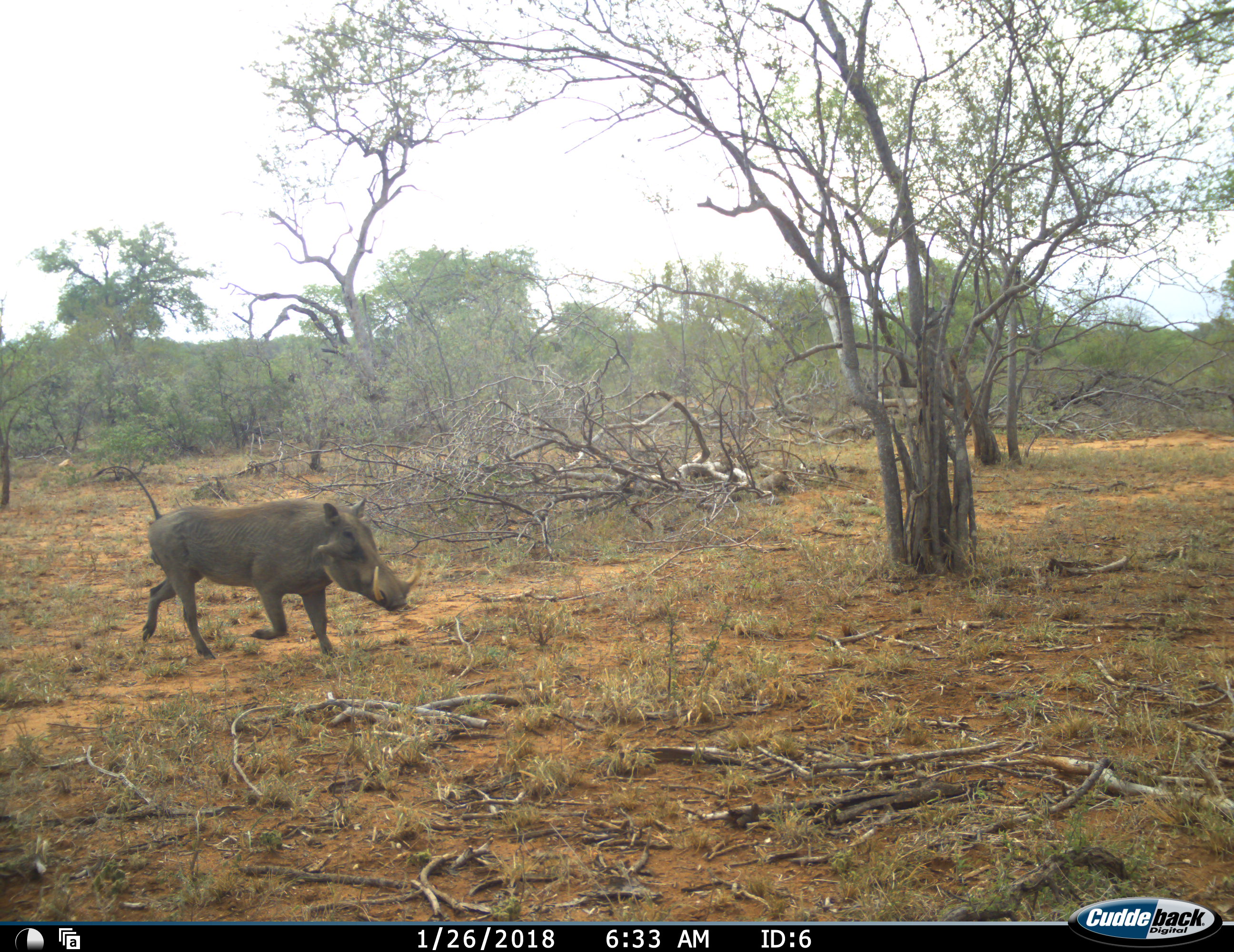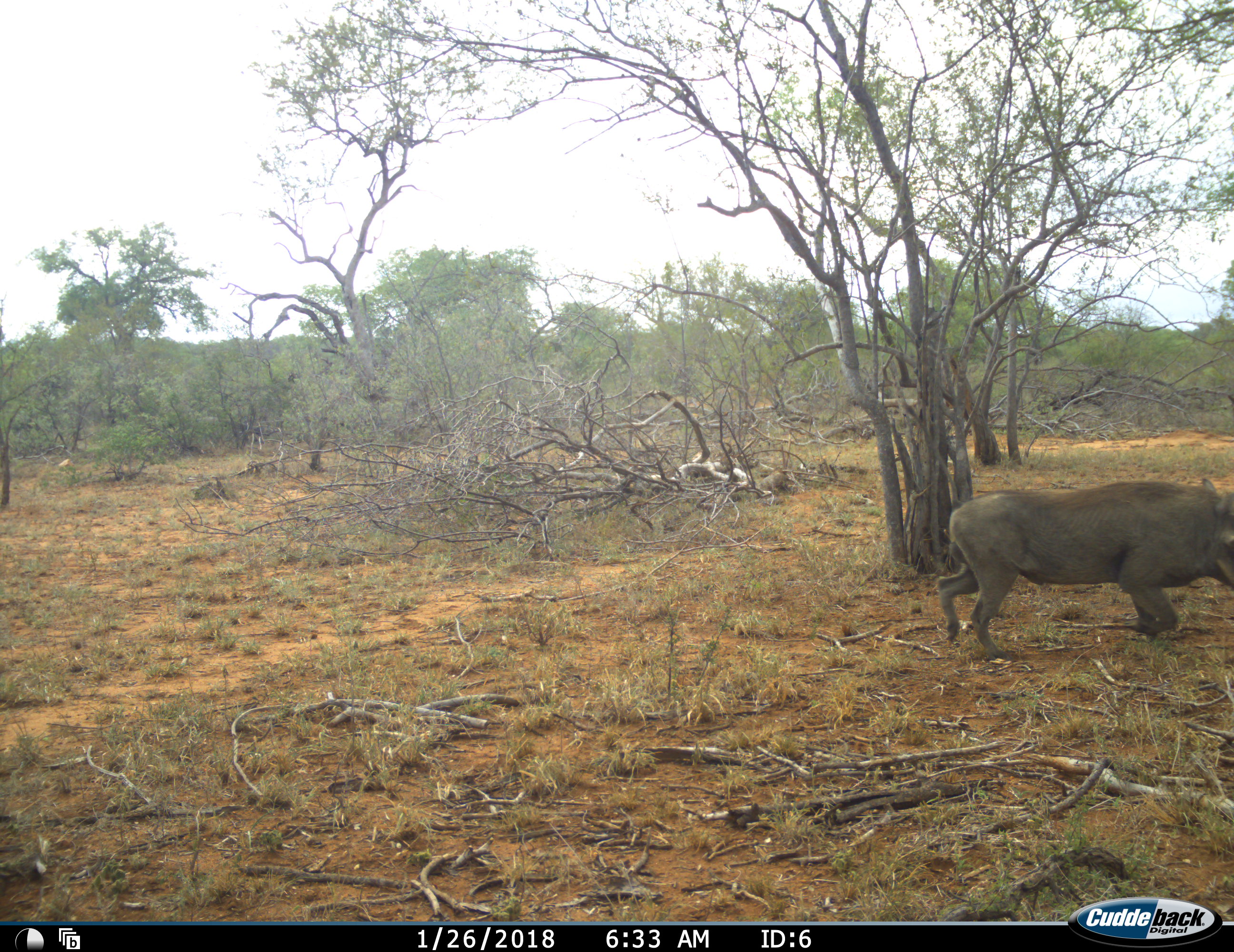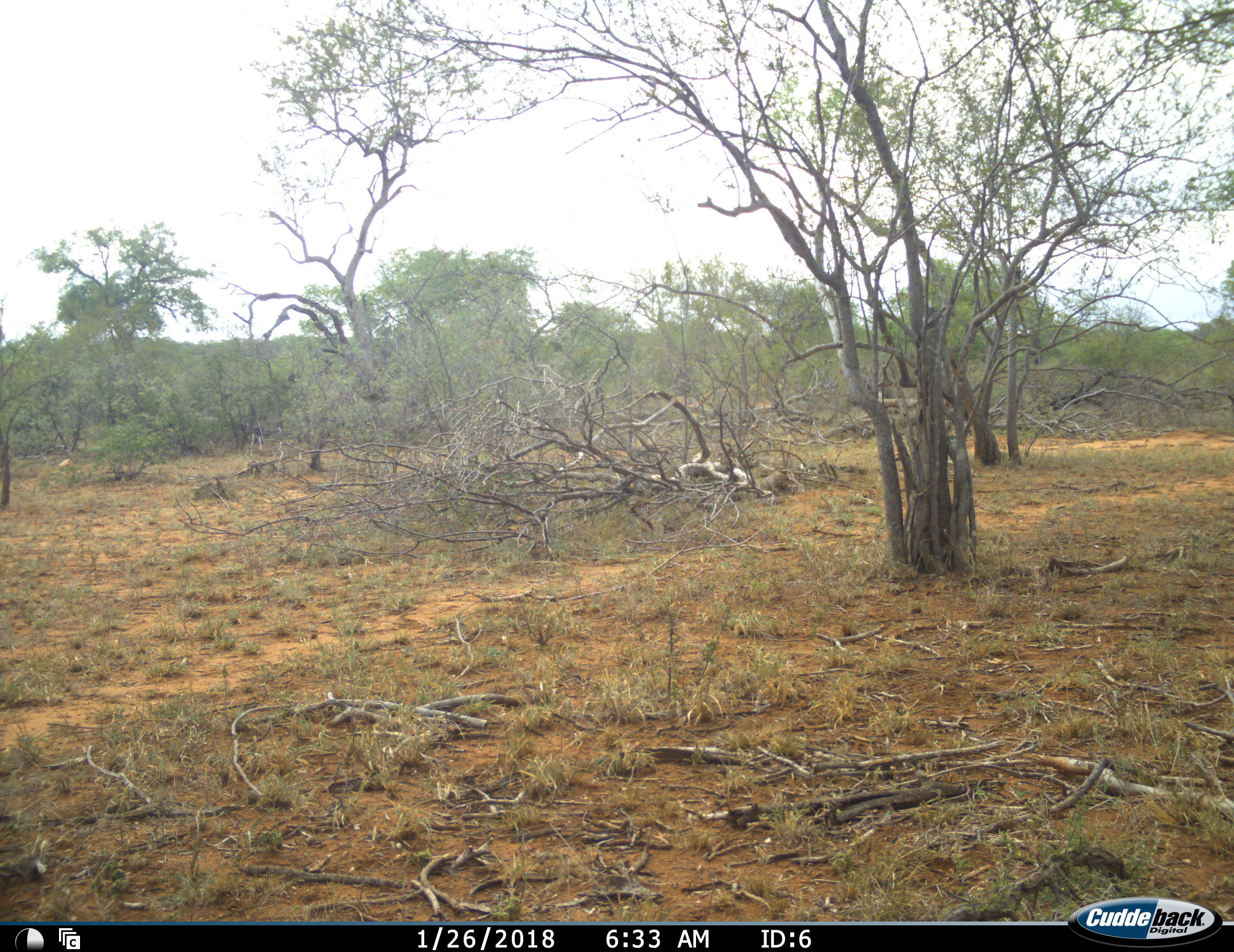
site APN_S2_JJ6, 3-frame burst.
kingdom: Animalia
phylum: Chordata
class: Mammalia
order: Artiodactyla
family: Suidae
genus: Phacochoerus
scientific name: Phacochoerus africanus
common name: warthog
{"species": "warthog (Phacochoerus africanus)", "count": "1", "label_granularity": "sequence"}